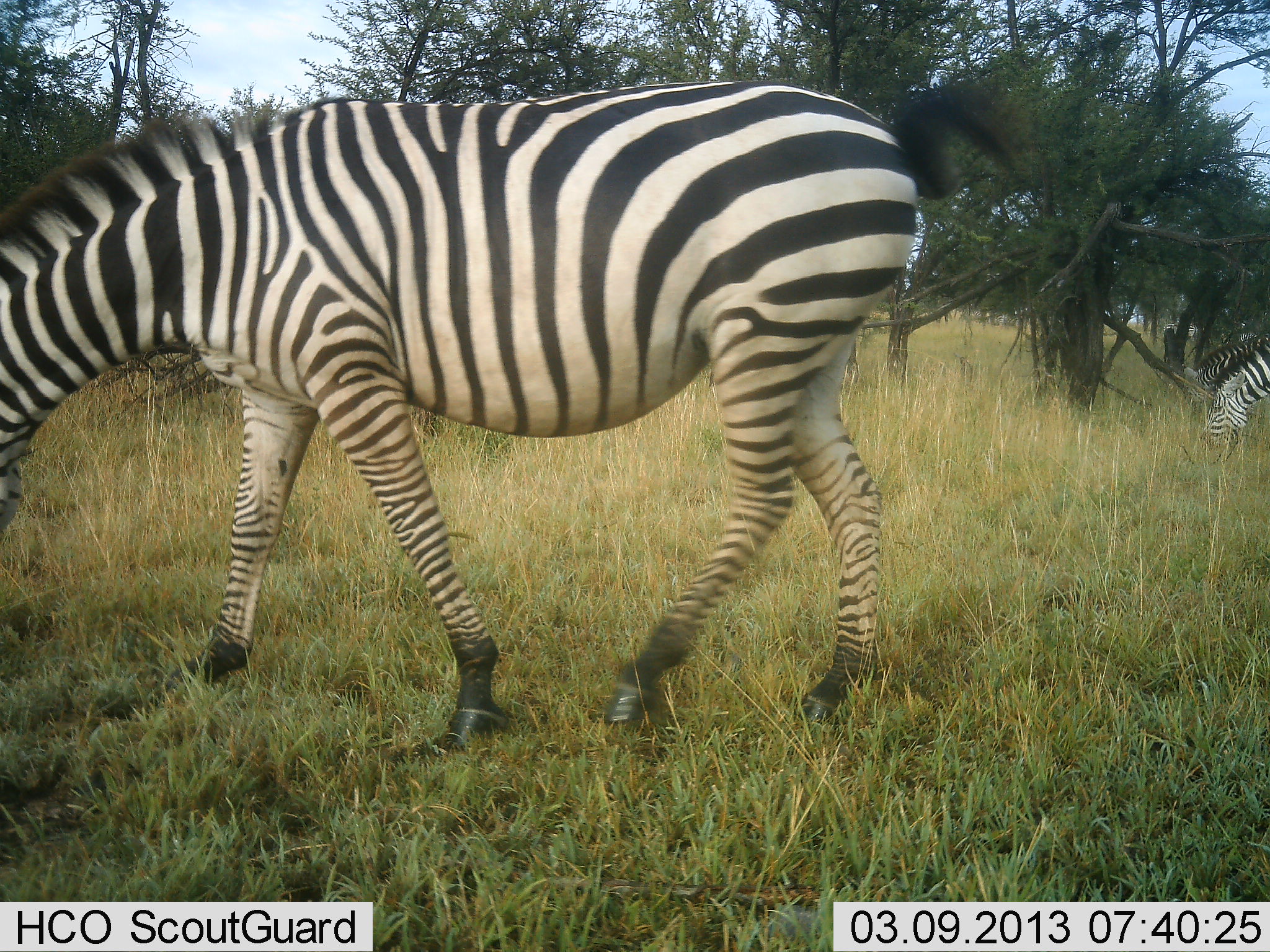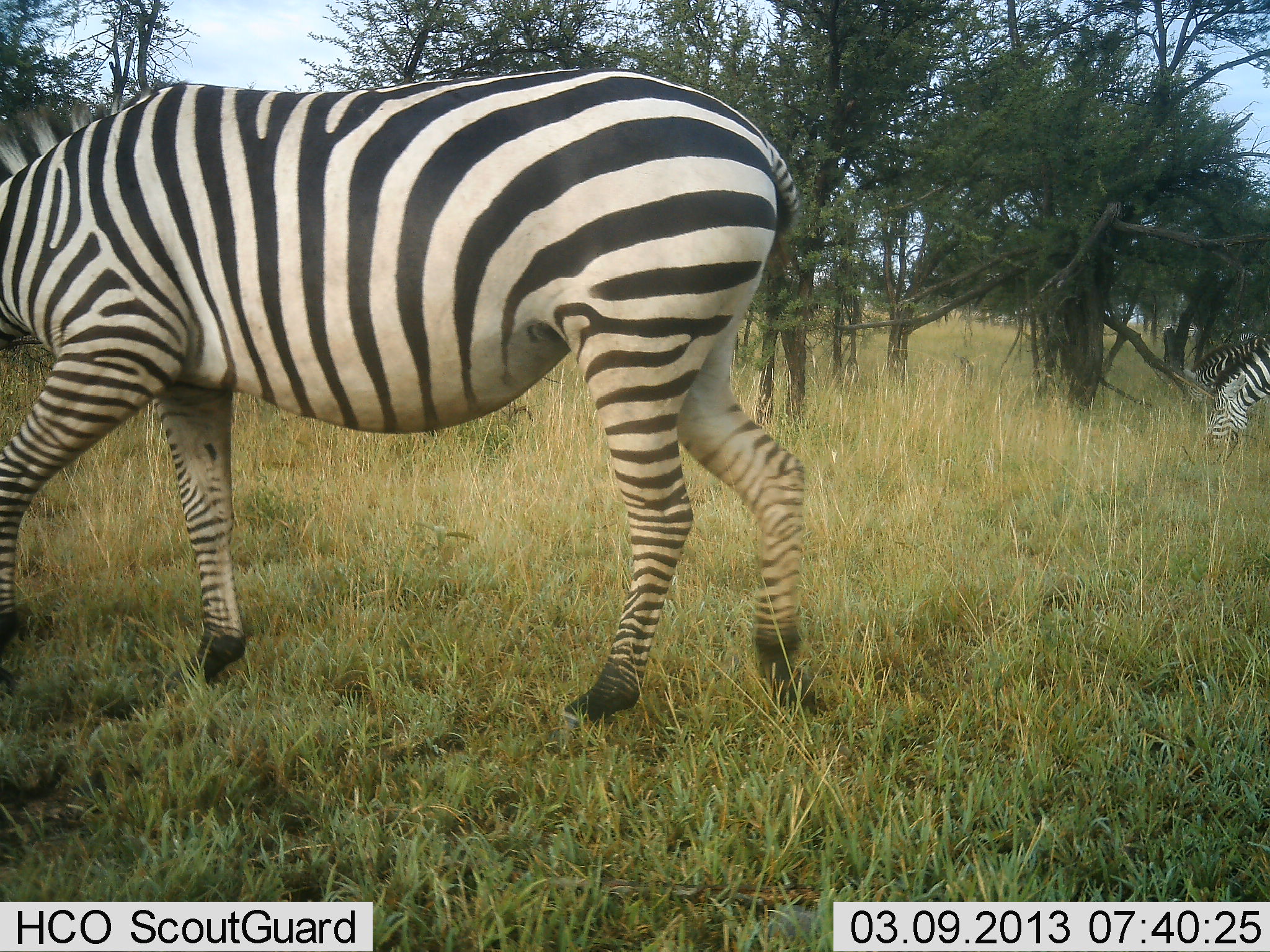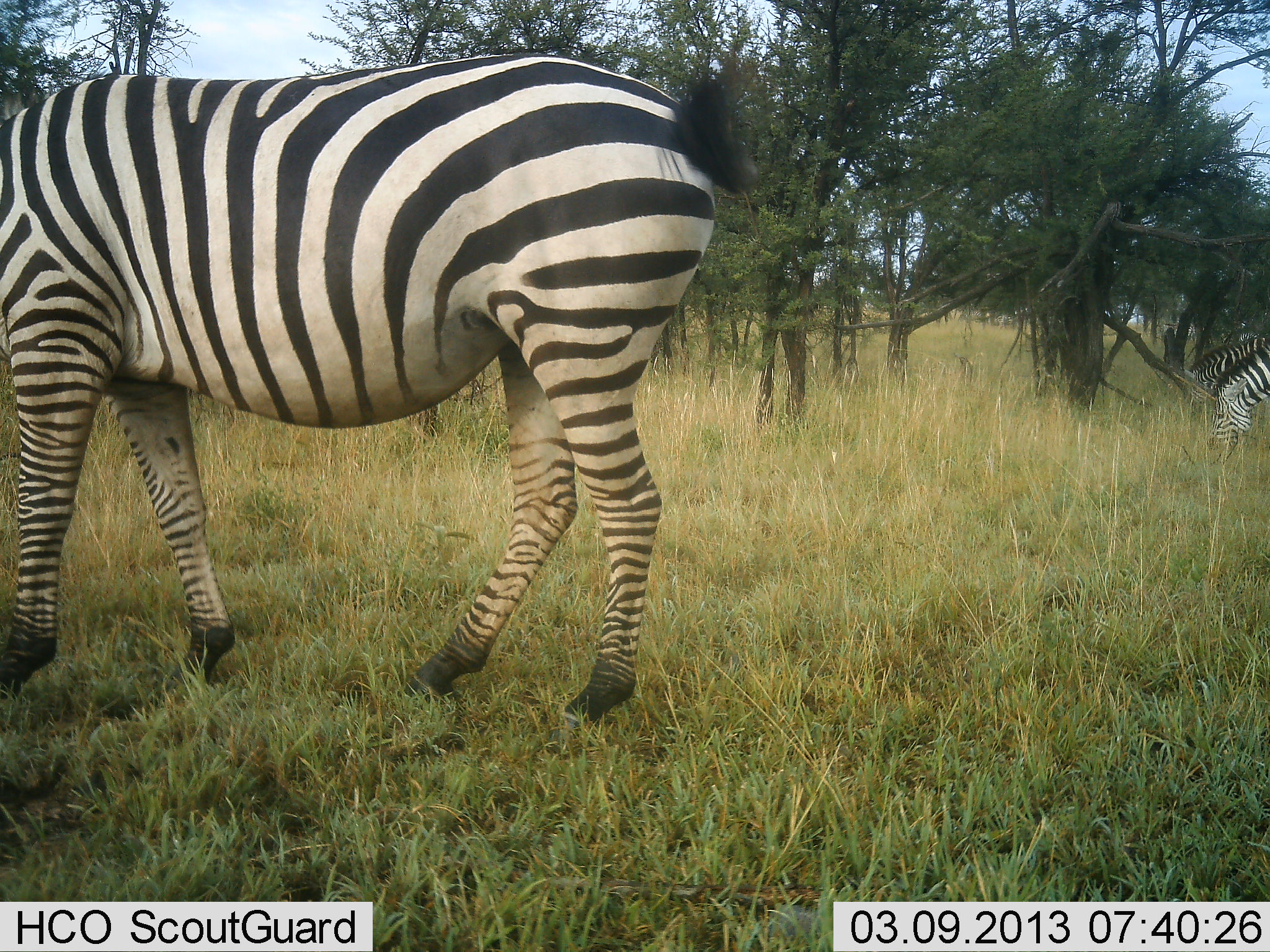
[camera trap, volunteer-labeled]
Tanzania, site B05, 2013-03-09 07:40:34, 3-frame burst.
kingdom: Animalia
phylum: Chordata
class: Mammalia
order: Perissodactyla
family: Equidae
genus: Equus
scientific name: Equus quagga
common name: plains zebra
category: zebra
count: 2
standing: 32%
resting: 0%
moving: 79%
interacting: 0%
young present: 0%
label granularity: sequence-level